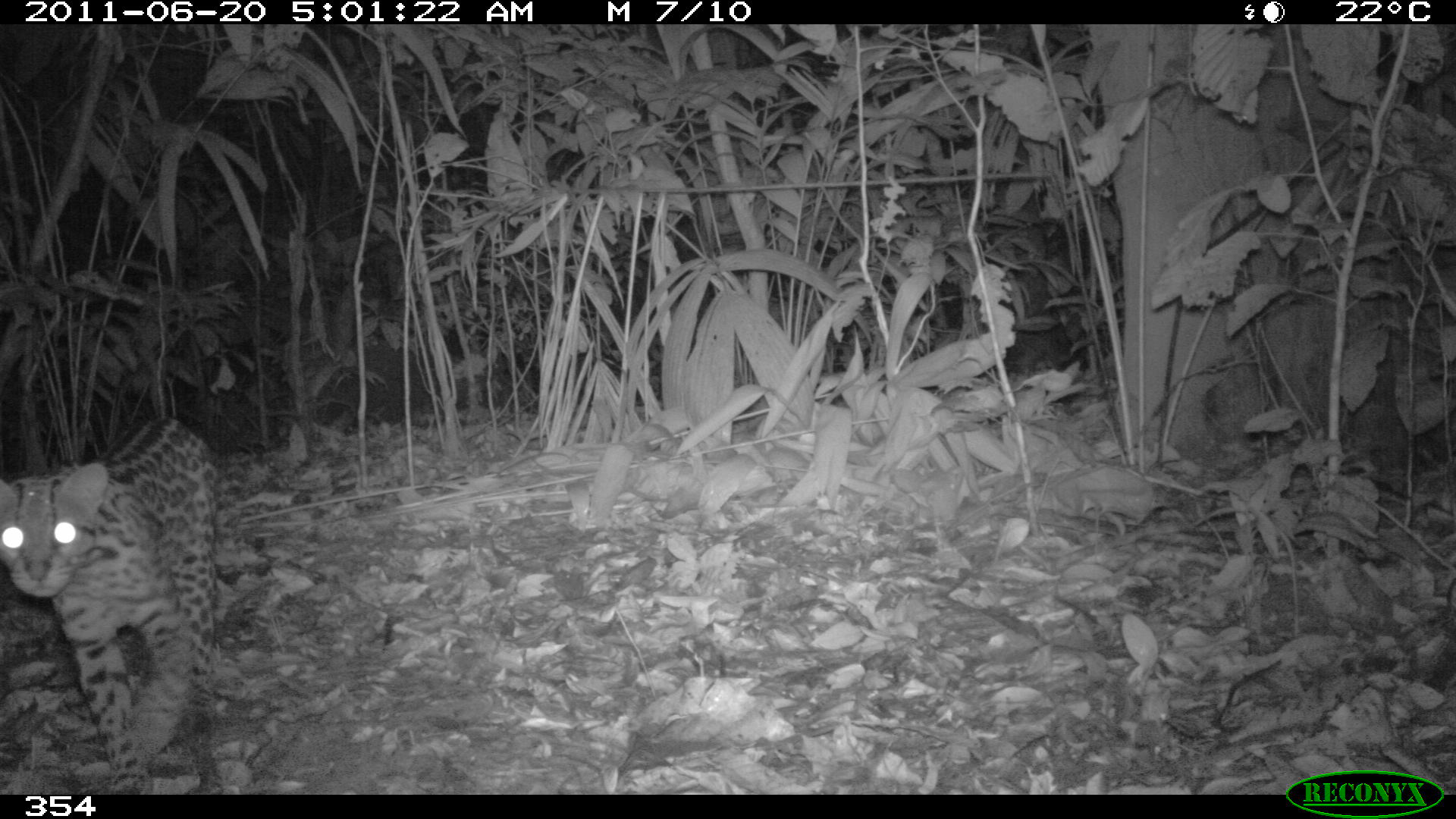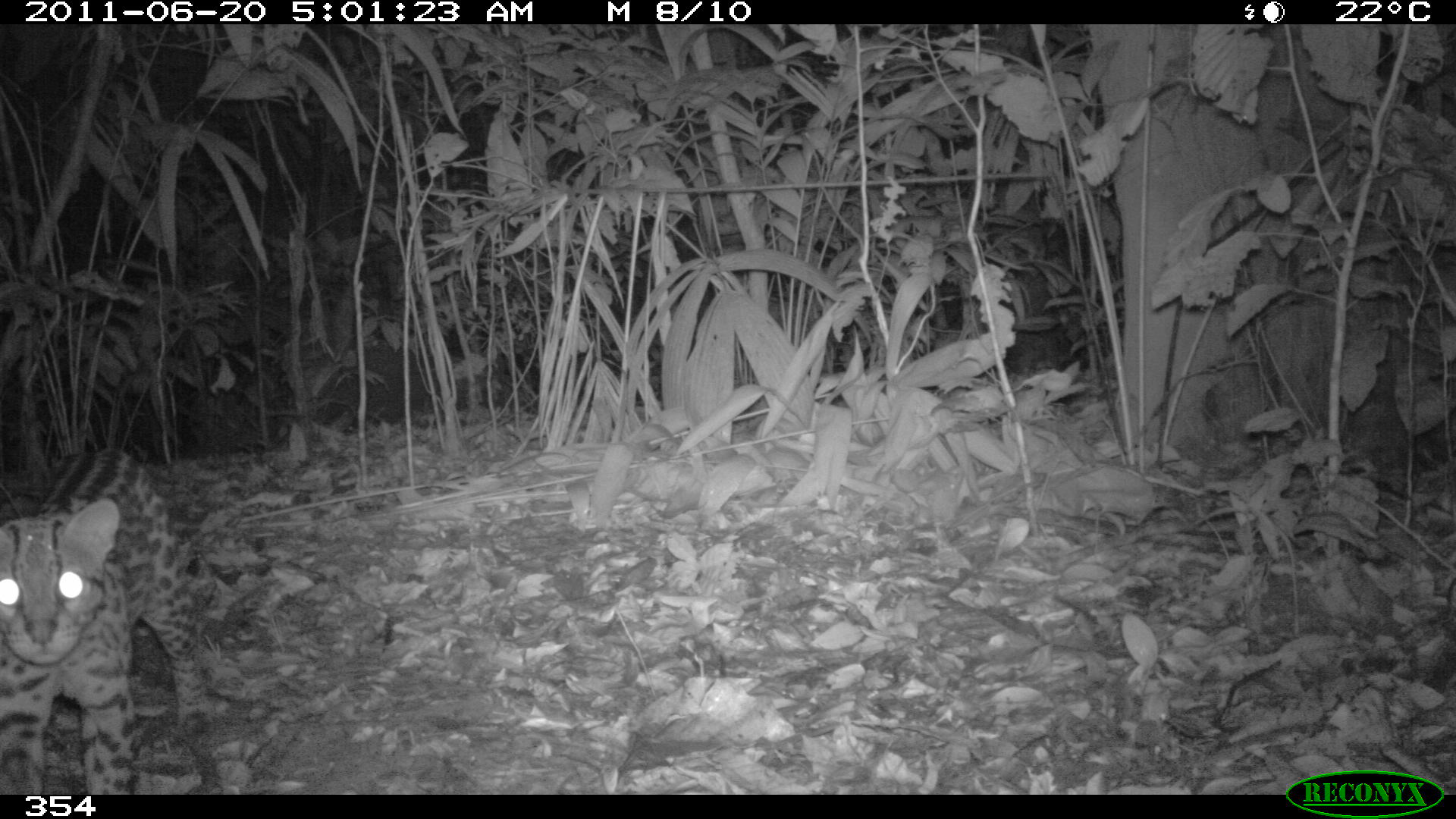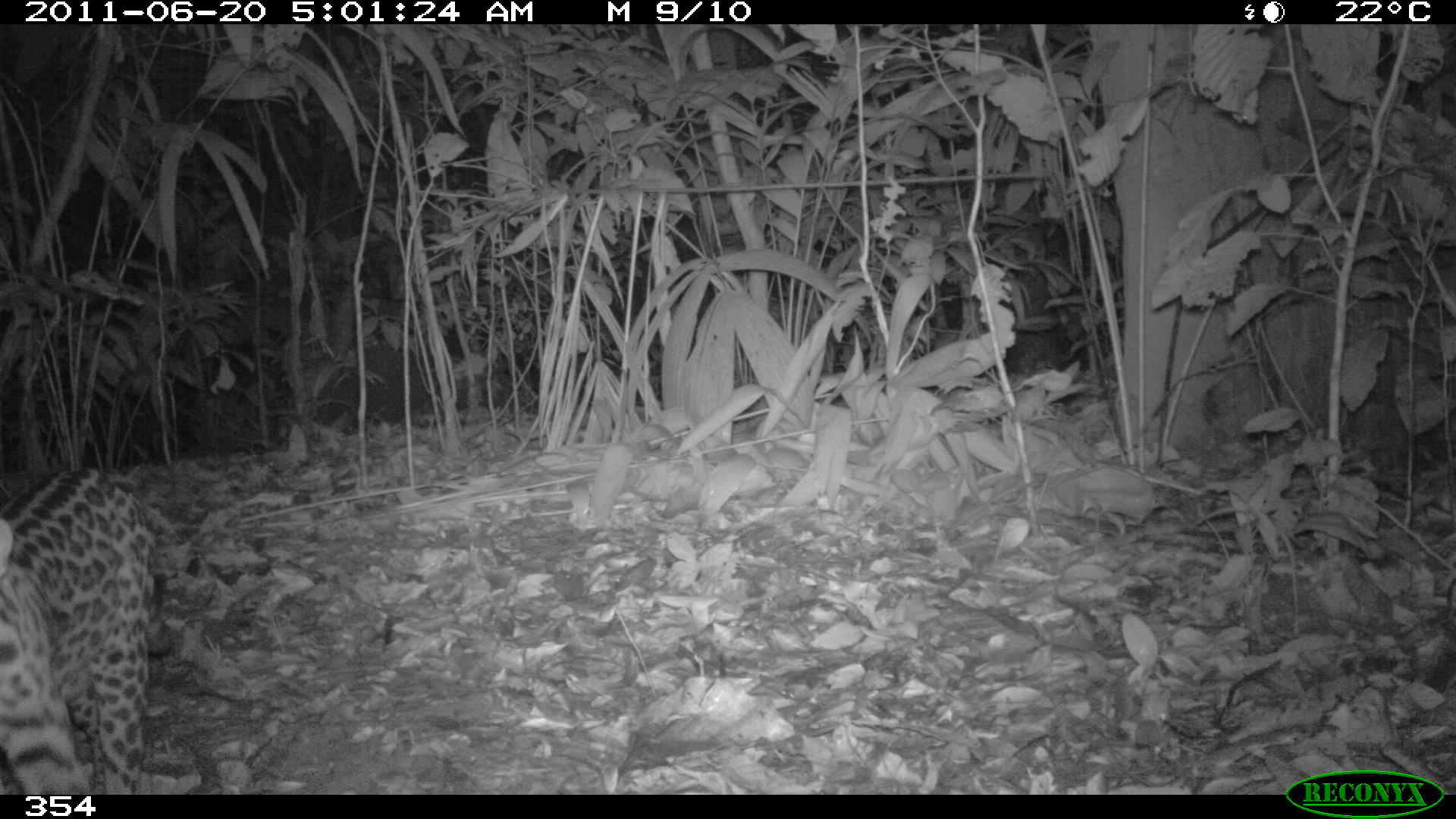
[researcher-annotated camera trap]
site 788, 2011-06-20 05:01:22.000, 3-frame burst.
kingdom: Animalia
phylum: Chordata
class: Mammalia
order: Carnivora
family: Felidae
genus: Leopardus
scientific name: Leopardus pardalis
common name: ocelot